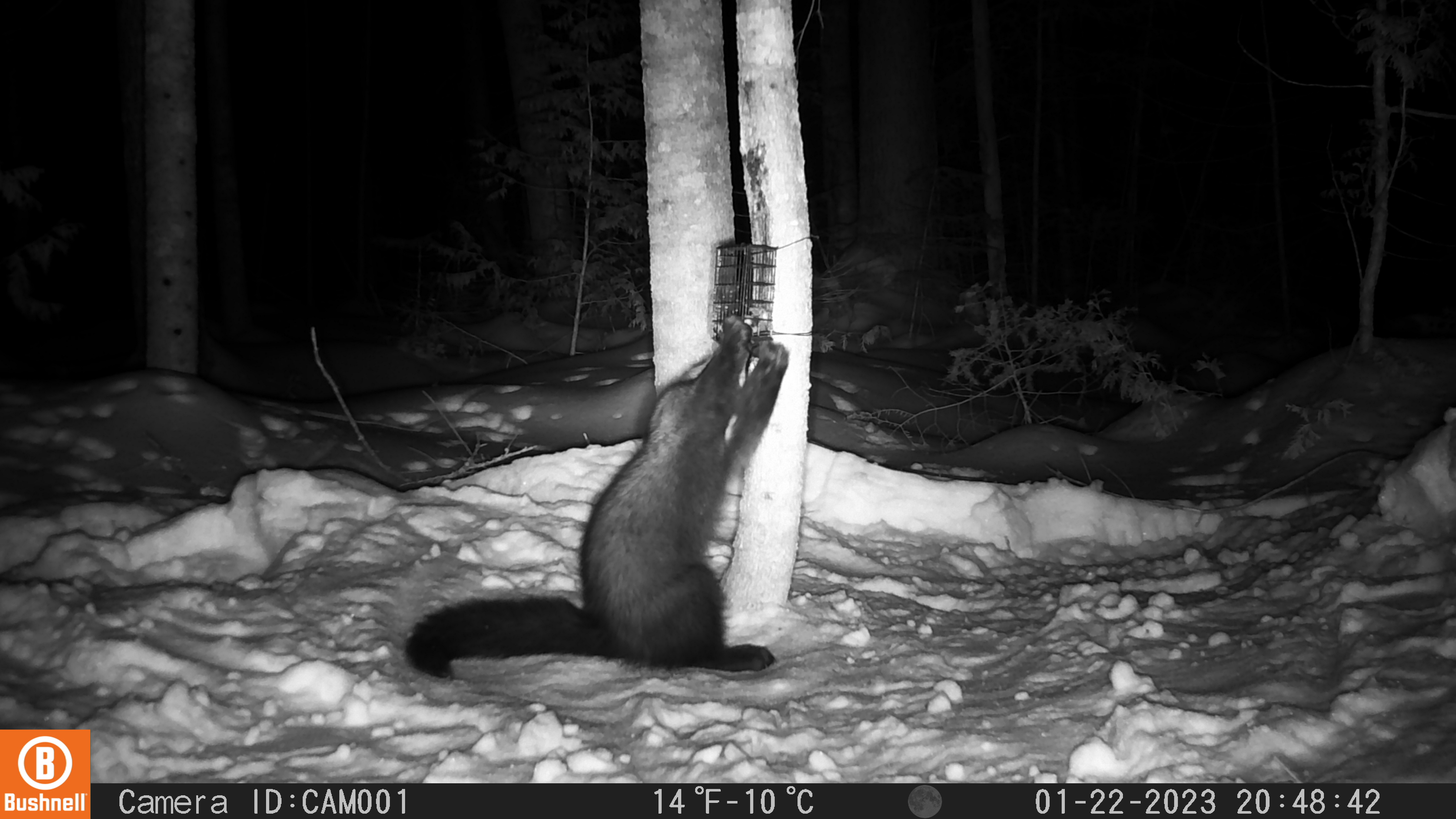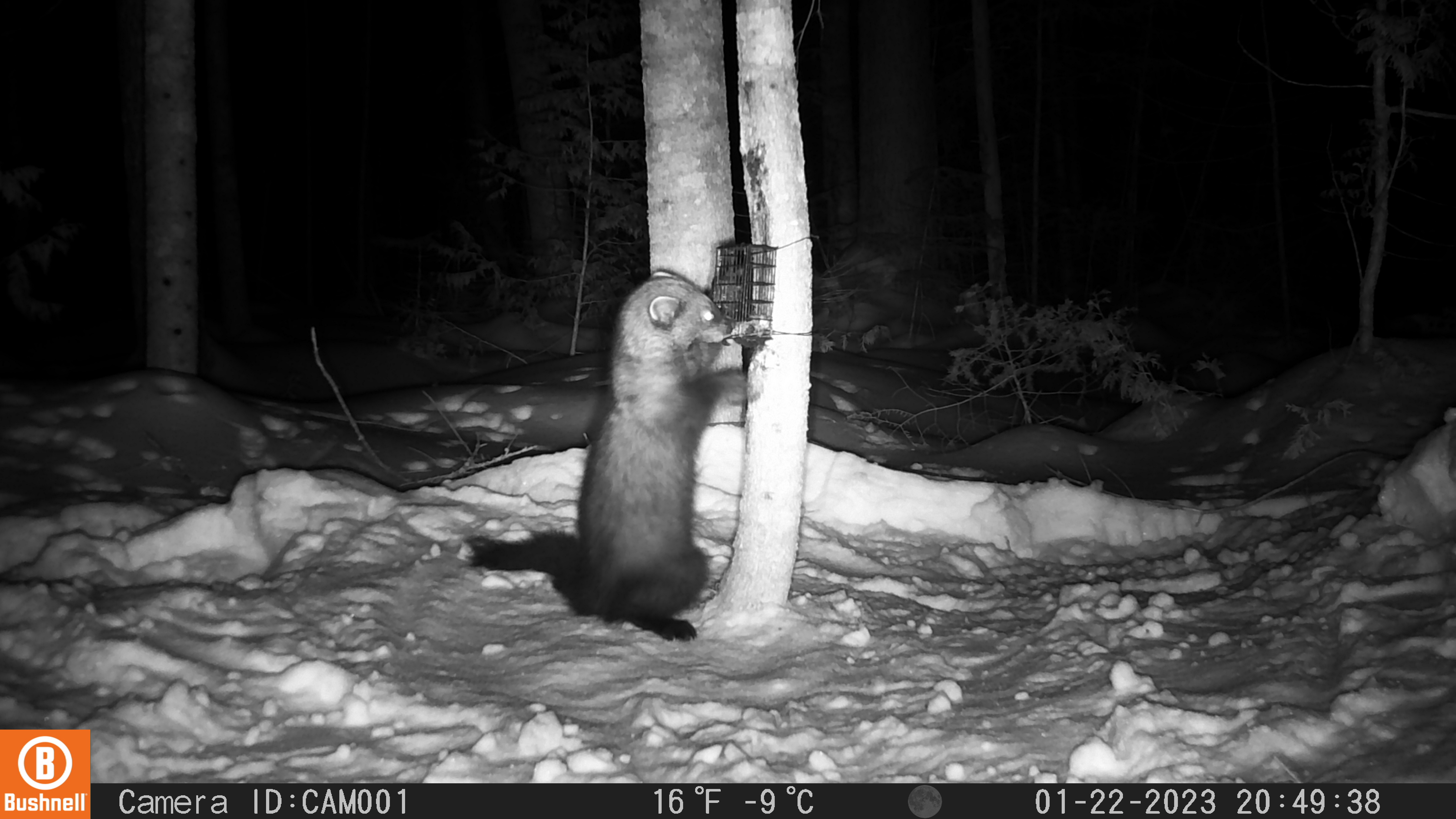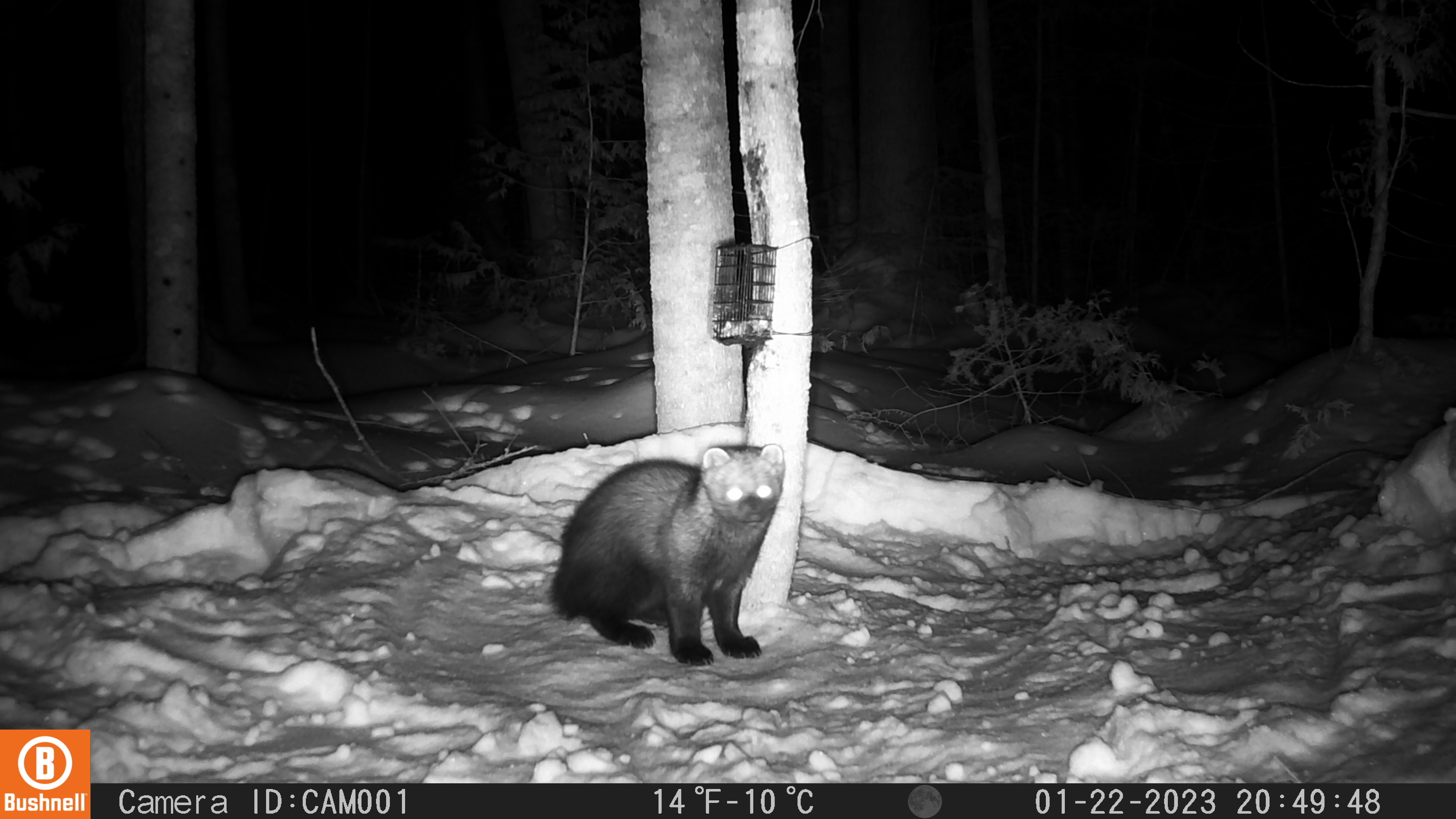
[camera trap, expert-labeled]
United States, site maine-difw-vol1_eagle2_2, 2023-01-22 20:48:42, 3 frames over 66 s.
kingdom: Animalia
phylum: Chordata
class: Mammalia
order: Carnivora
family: Mustelidae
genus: Pekania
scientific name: Pekania pennanti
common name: fisher